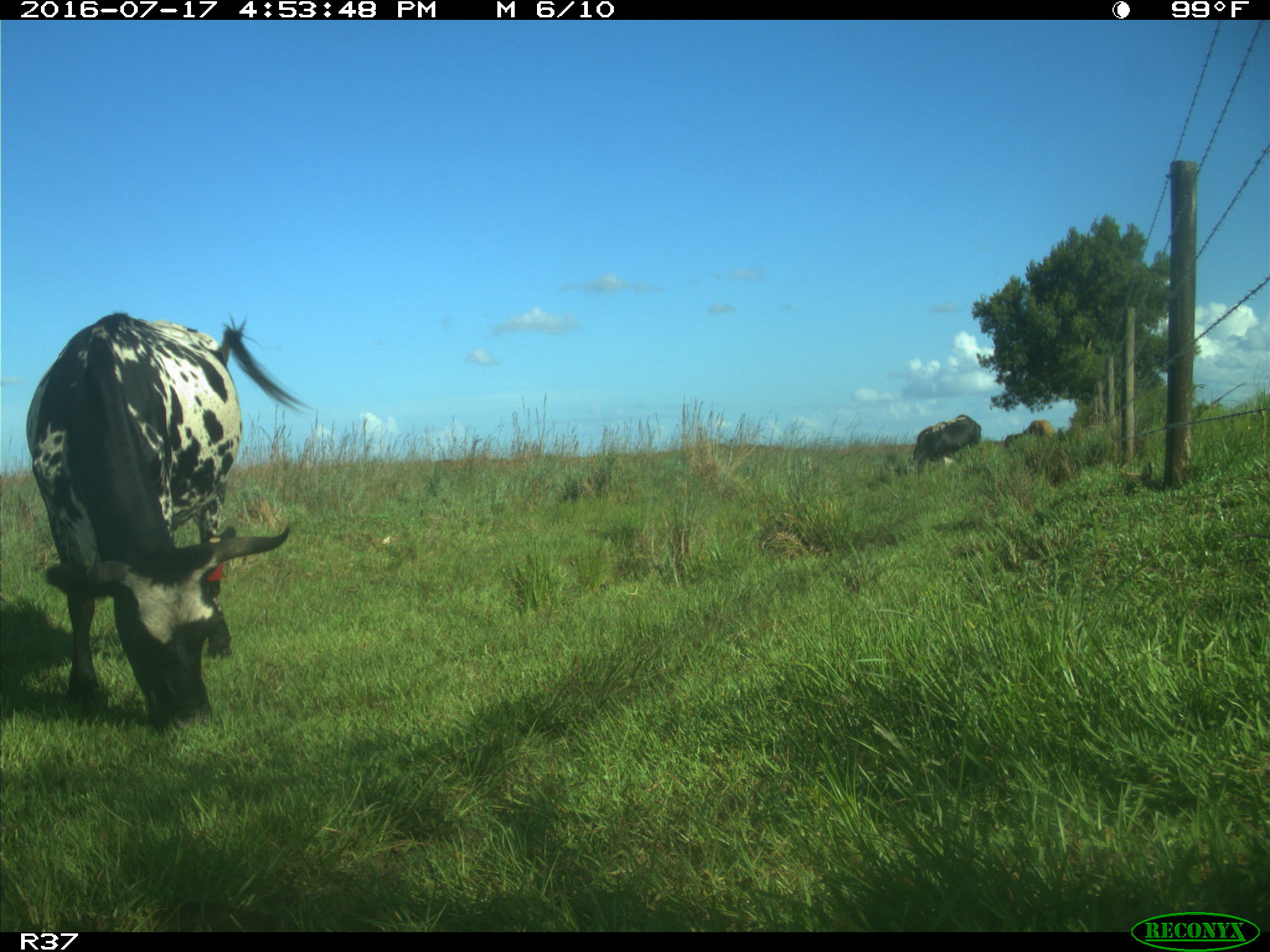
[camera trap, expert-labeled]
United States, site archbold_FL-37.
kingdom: Animalia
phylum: Chordata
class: Mammalia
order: Artiodactyla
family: Bovidae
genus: Bos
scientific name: Bos taurus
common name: domestic cow